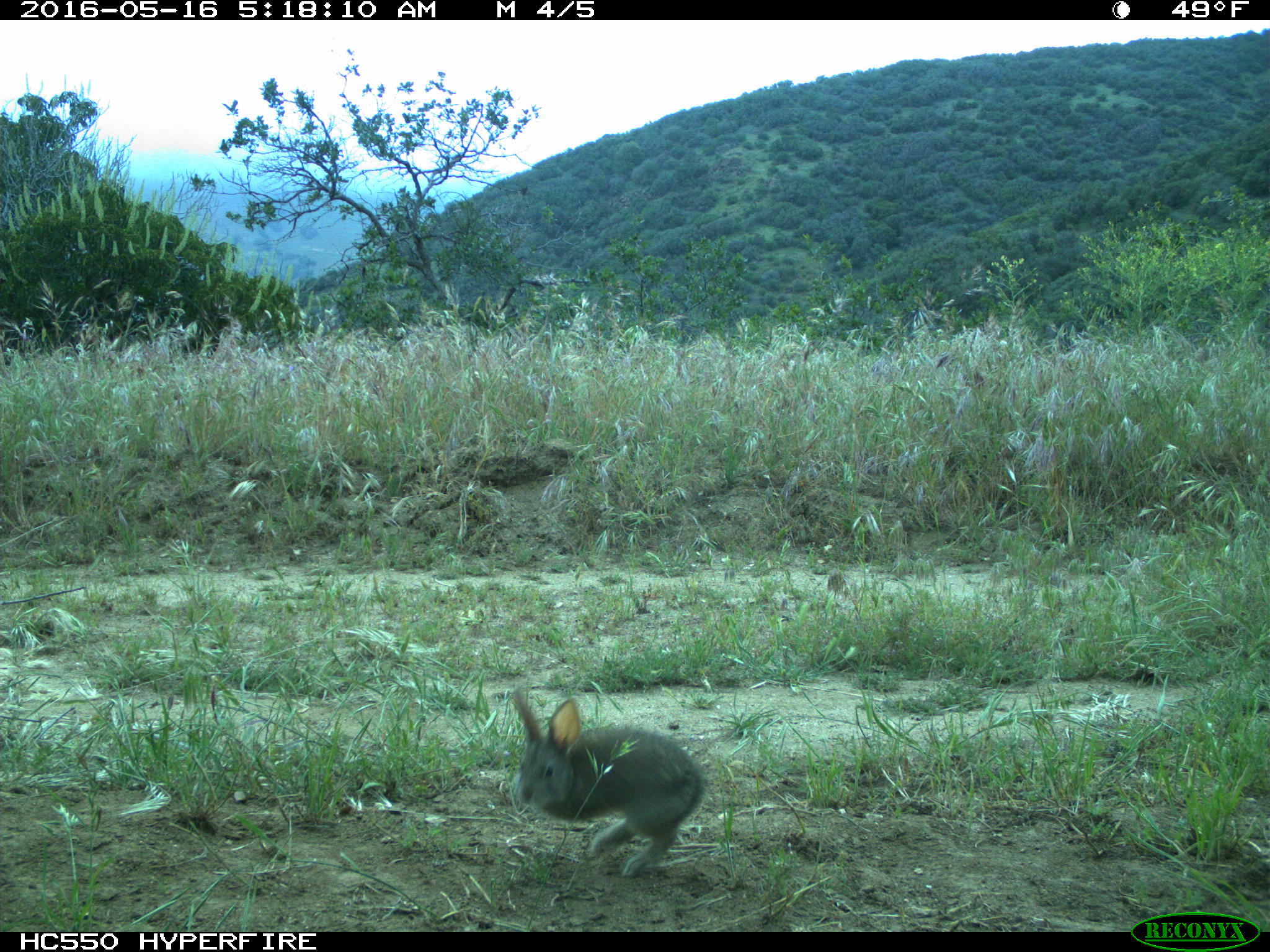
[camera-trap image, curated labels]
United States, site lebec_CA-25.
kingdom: Animalia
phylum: Chordata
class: Mammalia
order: Lagomorpha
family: Leporidae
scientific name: Leporidae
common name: rabbits and hares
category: unidentified rabbit